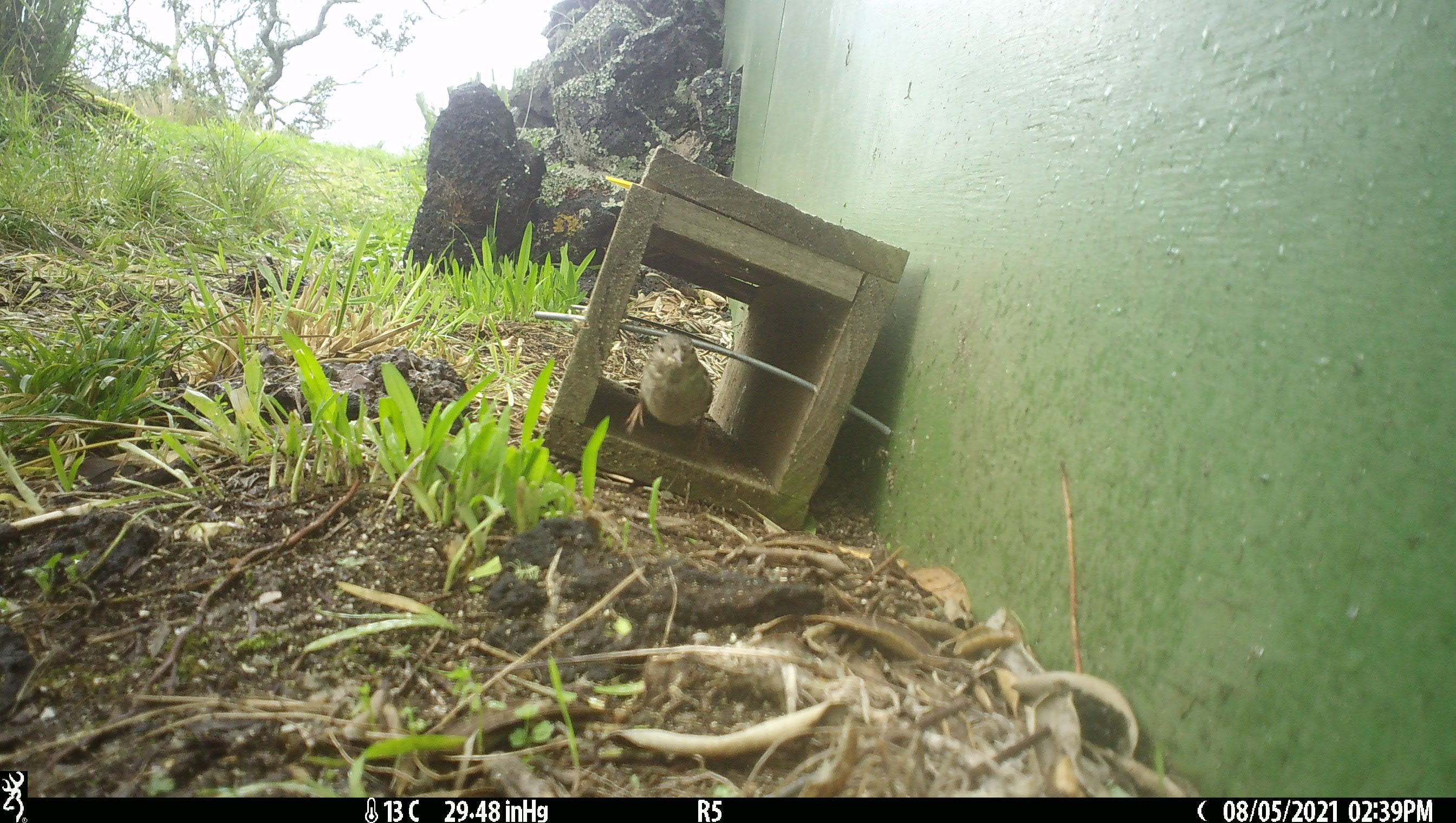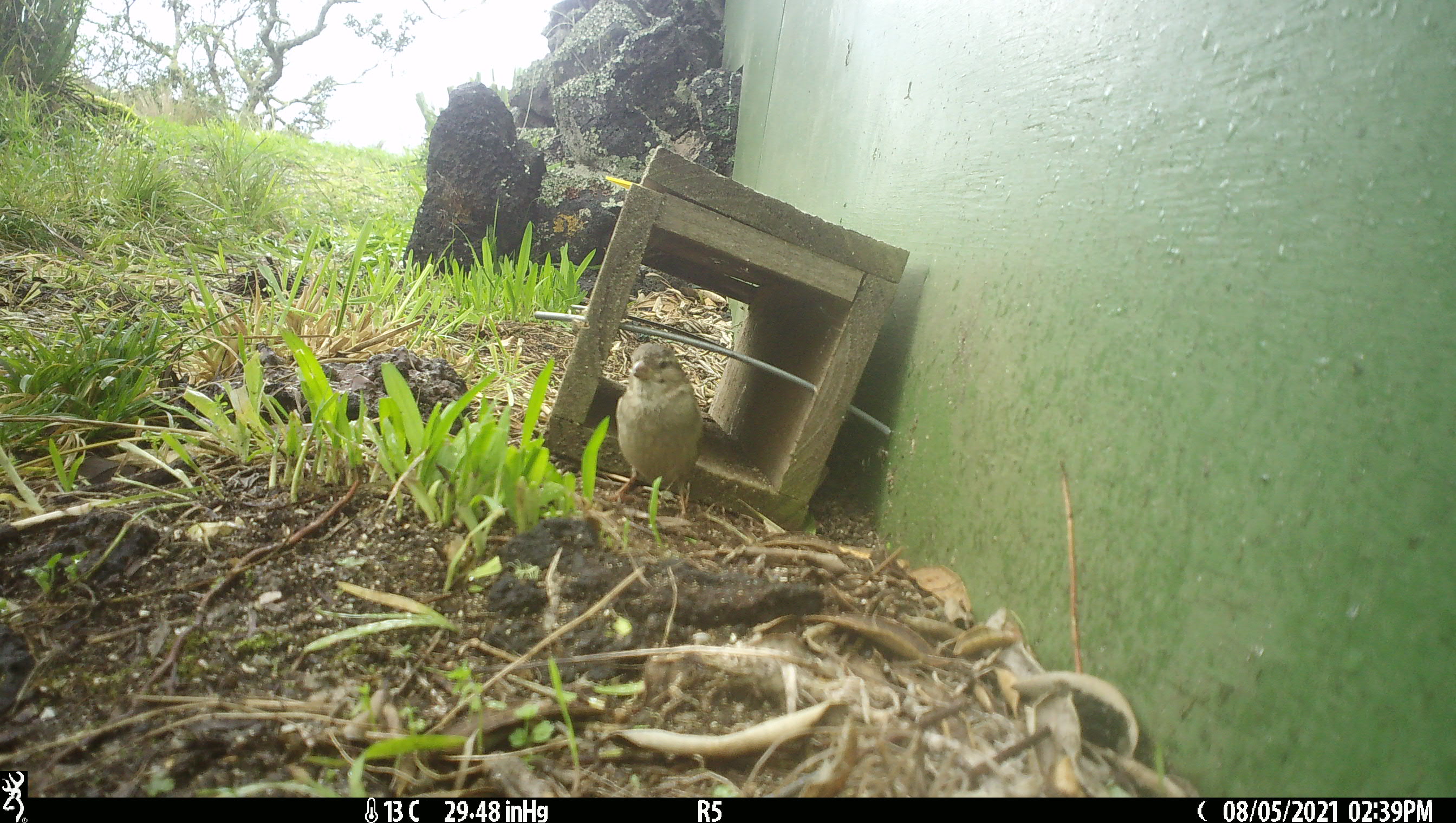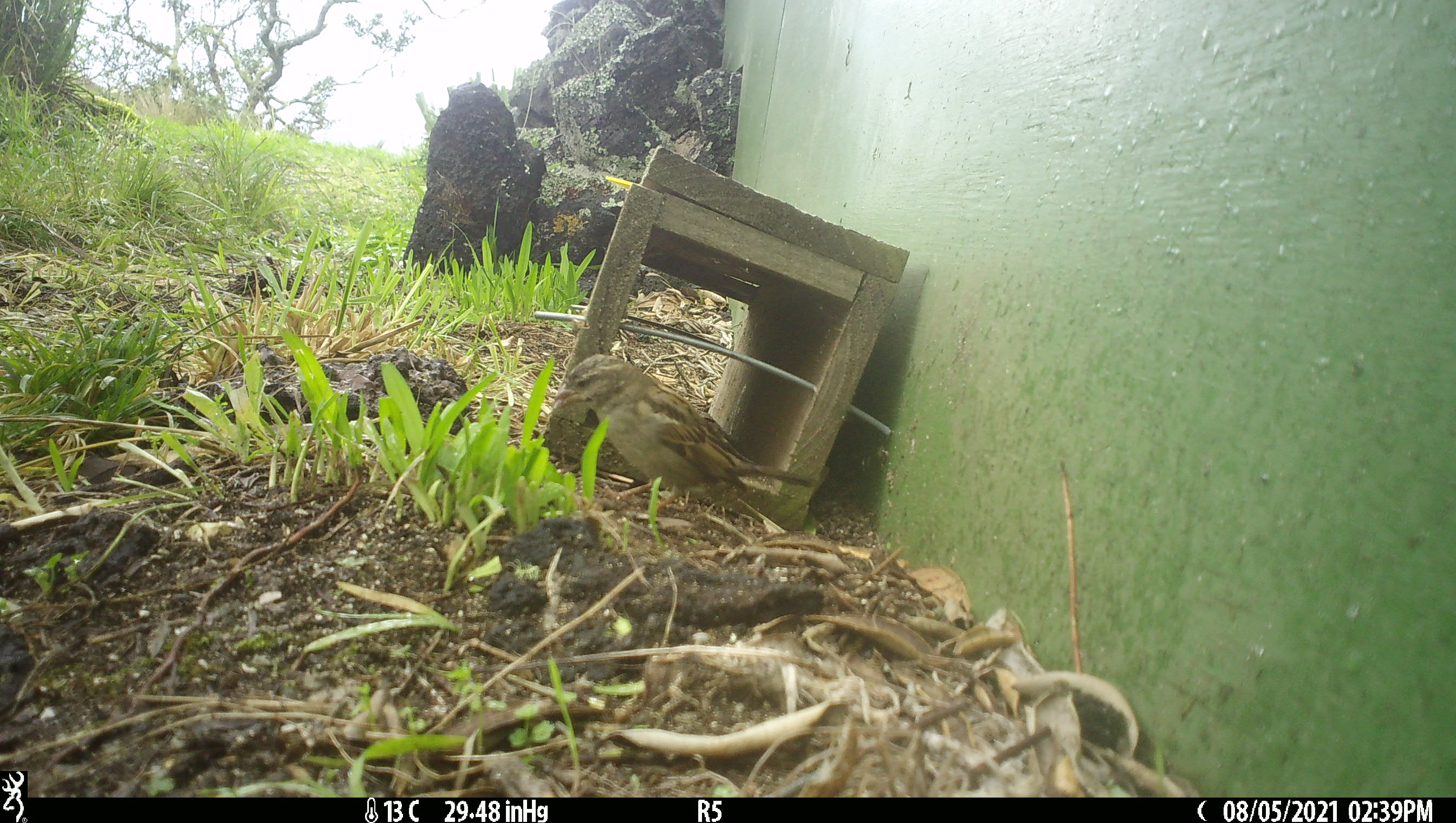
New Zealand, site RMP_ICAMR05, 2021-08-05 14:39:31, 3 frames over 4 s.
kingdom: Animalia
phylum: Chordata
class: Aves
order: Passeriformes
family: Passeridae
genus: Passer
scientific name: Passer domesticus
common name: house sparrow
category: sparrow